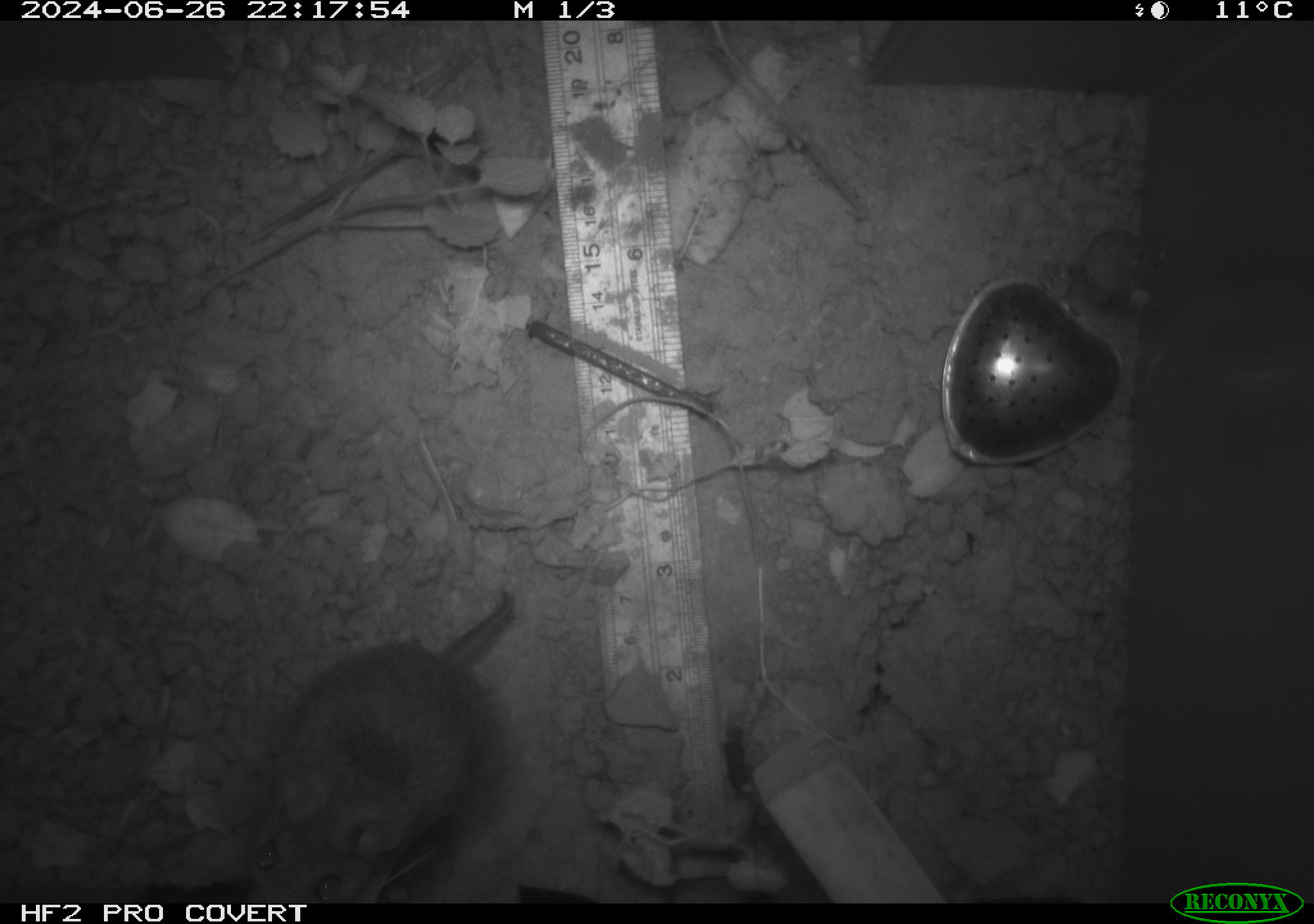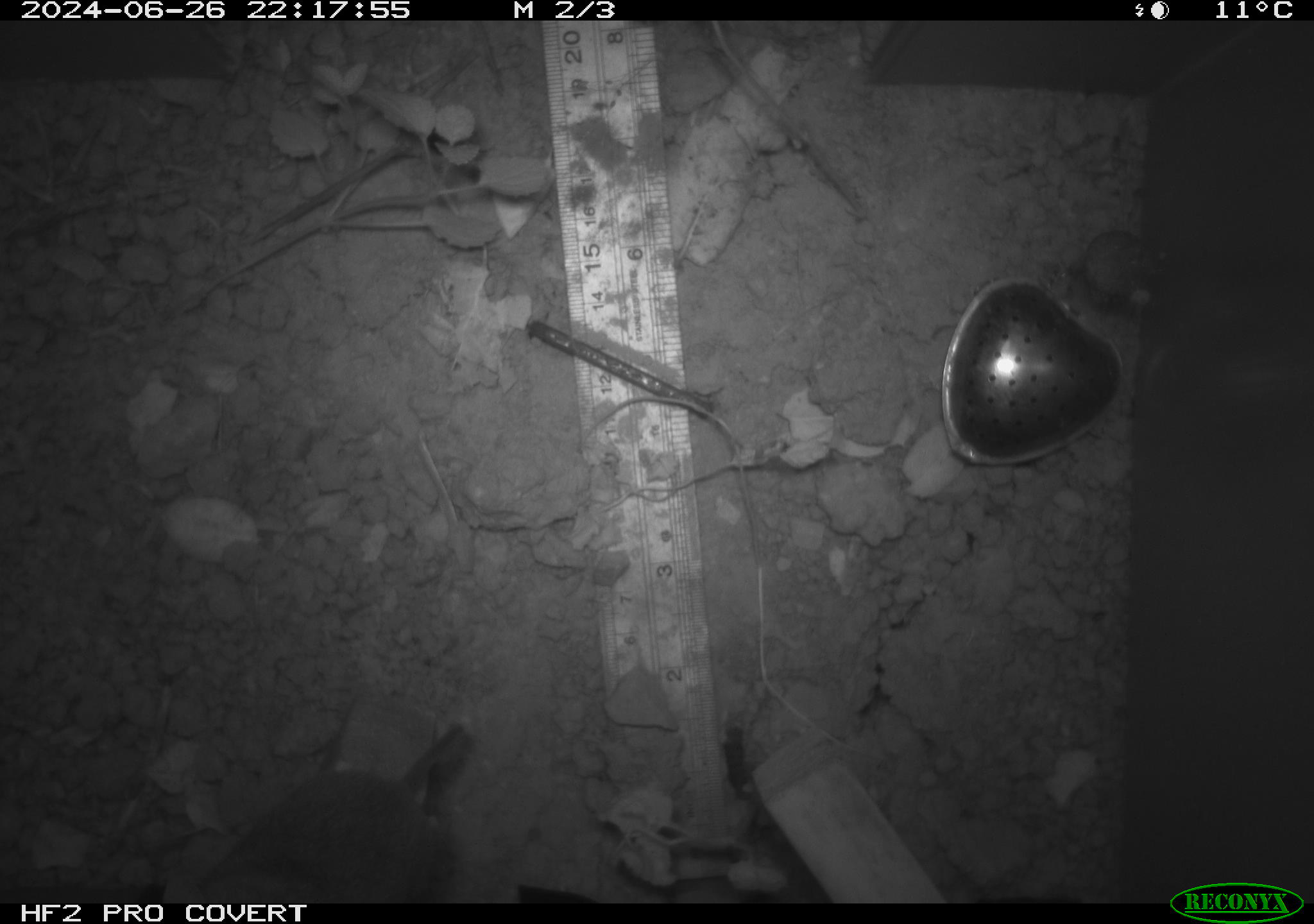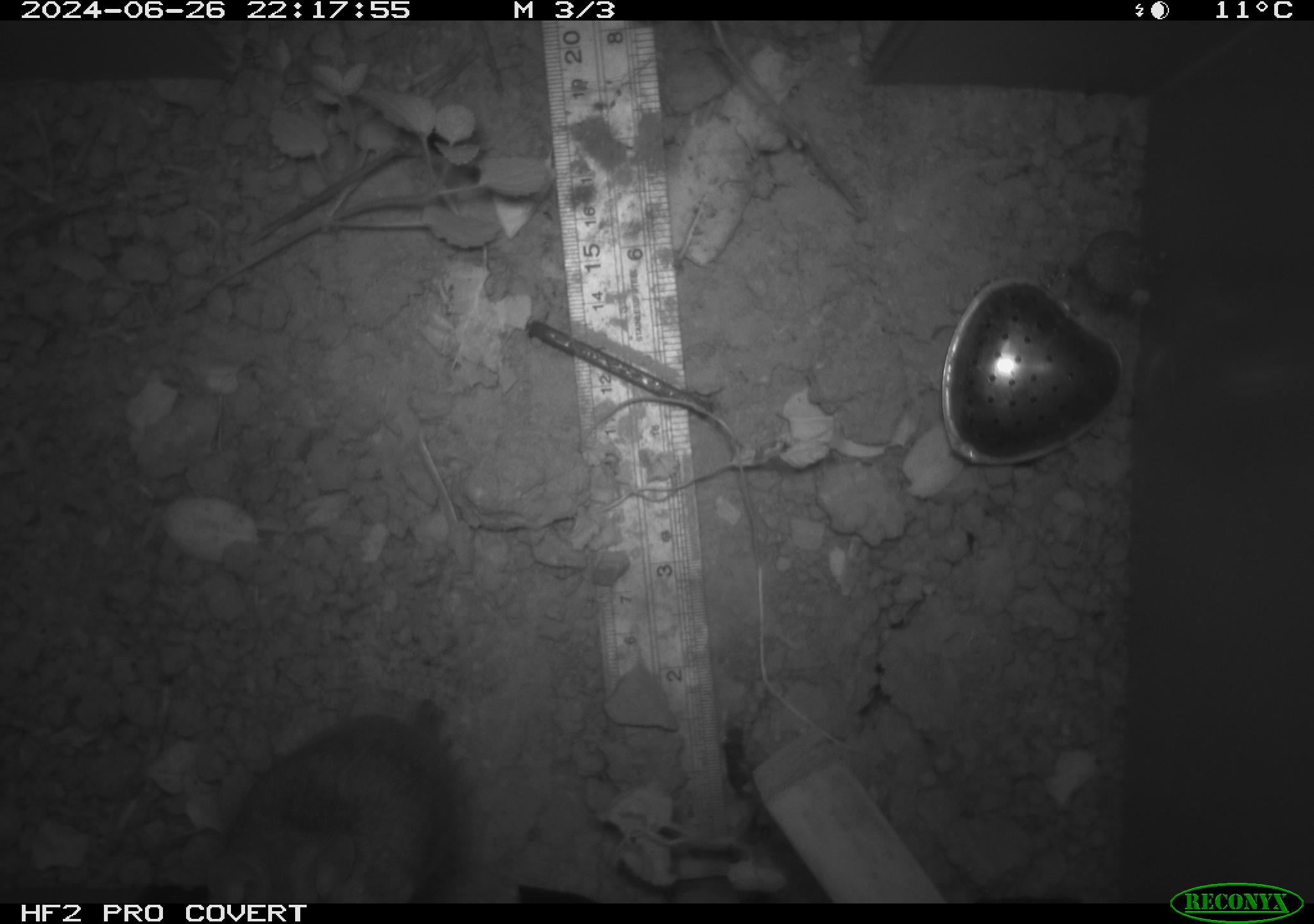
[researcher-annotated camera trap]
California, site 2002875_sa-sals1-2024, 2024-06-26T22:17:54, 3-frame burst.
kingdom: Animalia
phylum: Chordata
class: Mammalia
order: Rodentia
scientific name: Rodentia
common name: rodent